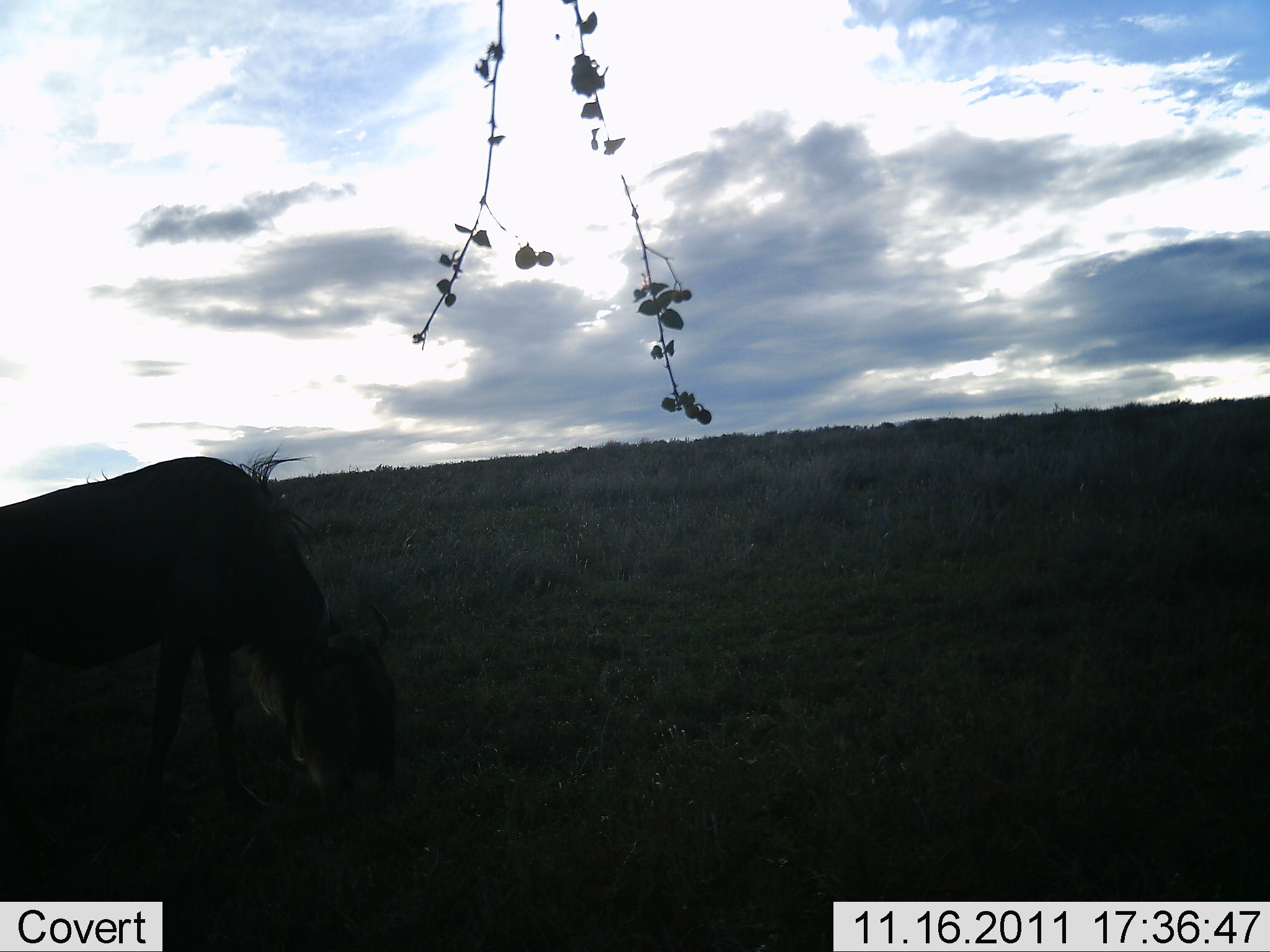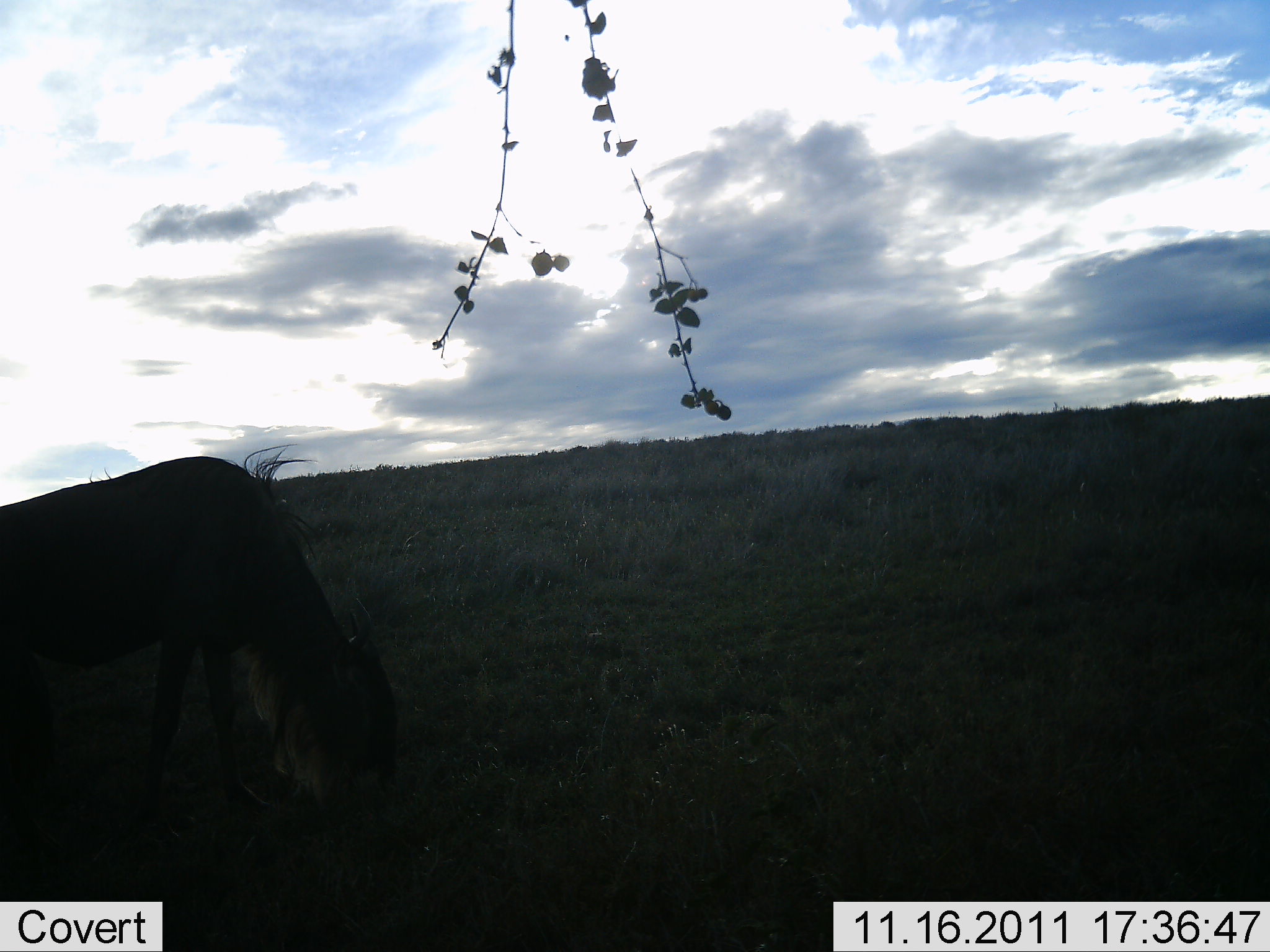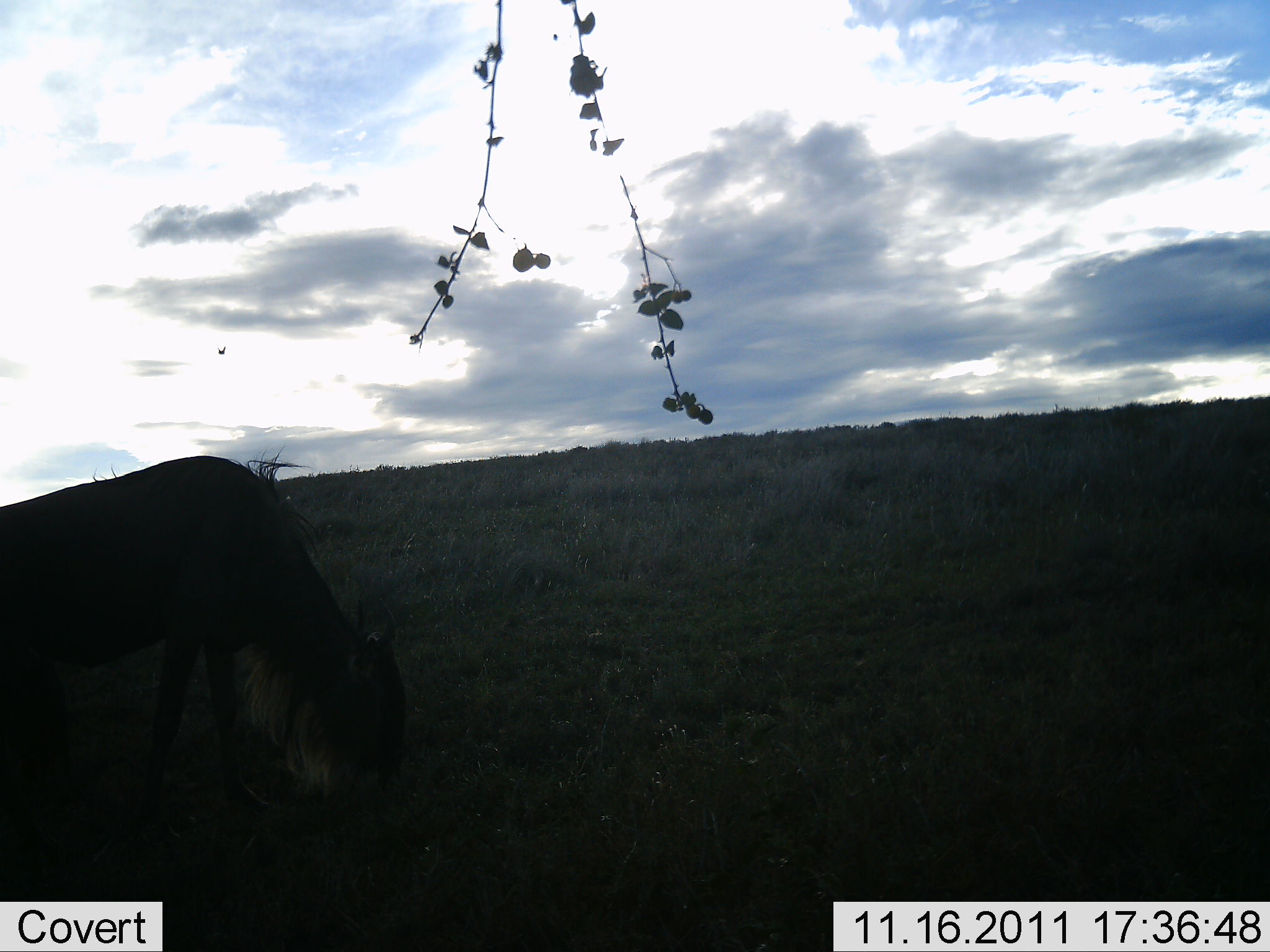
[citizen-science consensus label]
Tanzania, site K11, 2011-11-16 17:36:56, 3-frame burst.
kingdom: Animalia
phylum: Chordata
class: Mammalia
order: Artiodactyla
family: Bovidae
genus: Connochaetes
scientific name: Connochaetes taurinus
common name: blue wildebeest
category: wildebeest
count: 1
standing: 36%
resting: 0%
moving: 7%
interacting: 0%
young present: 0%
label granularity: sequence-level